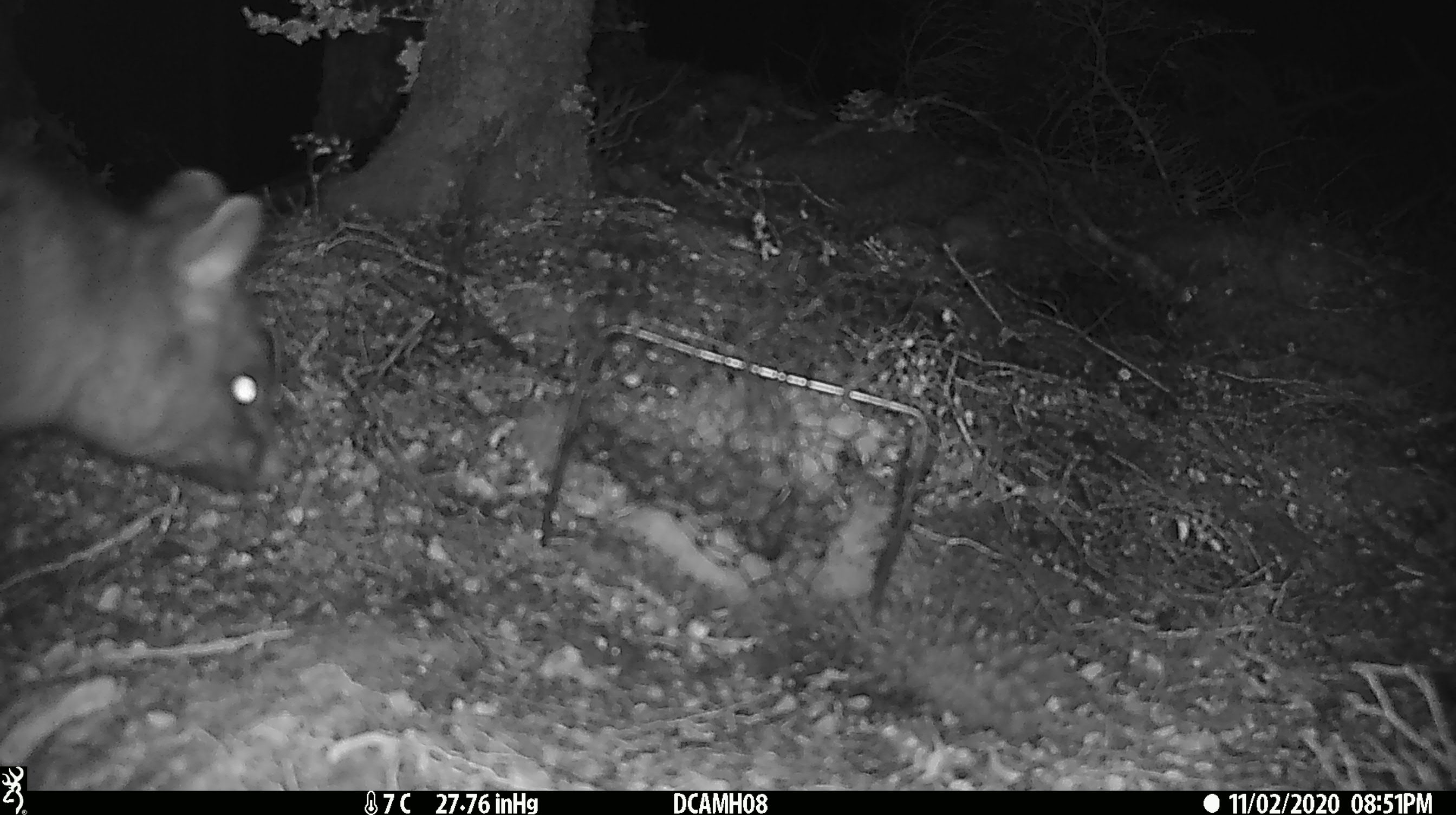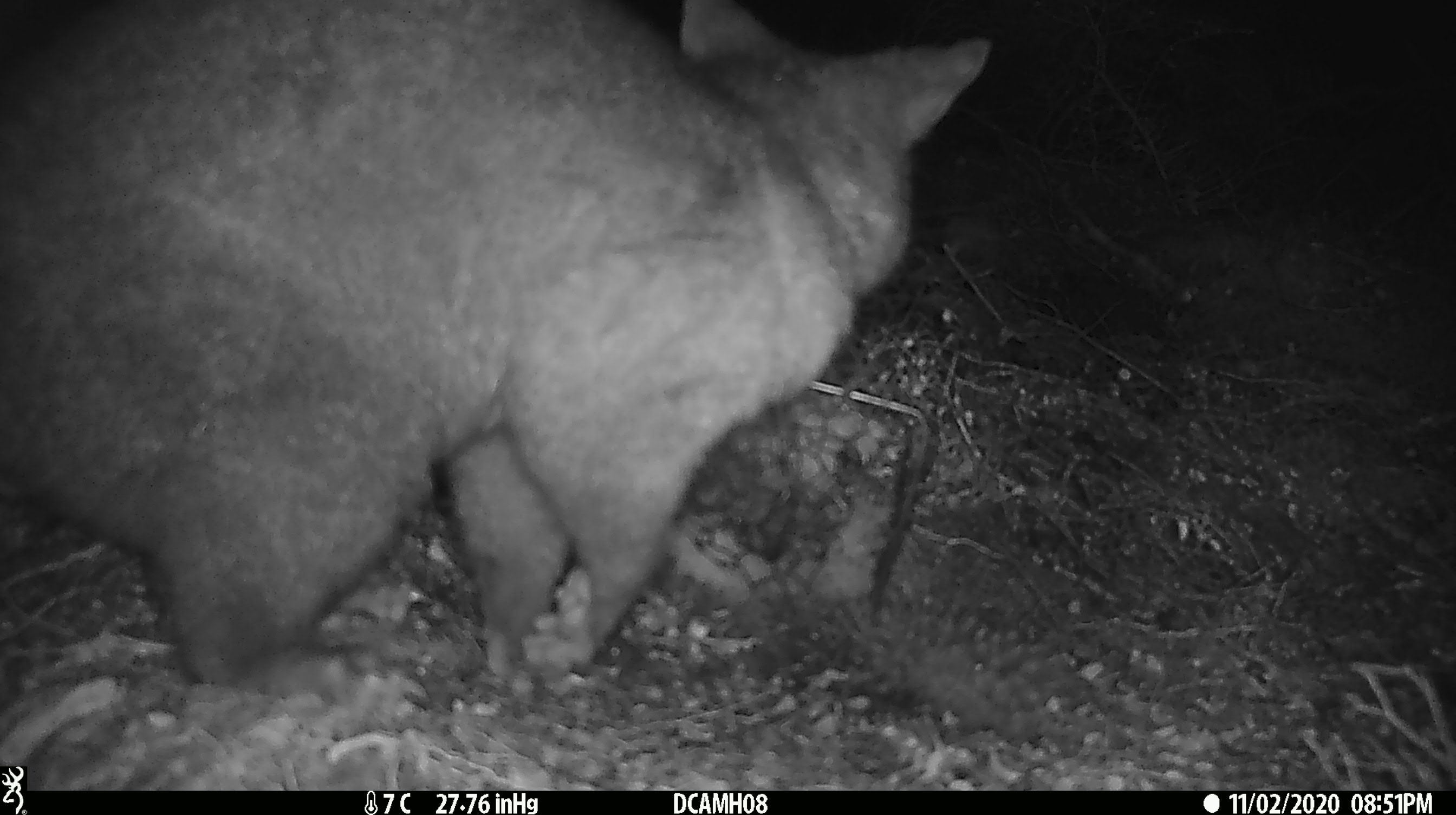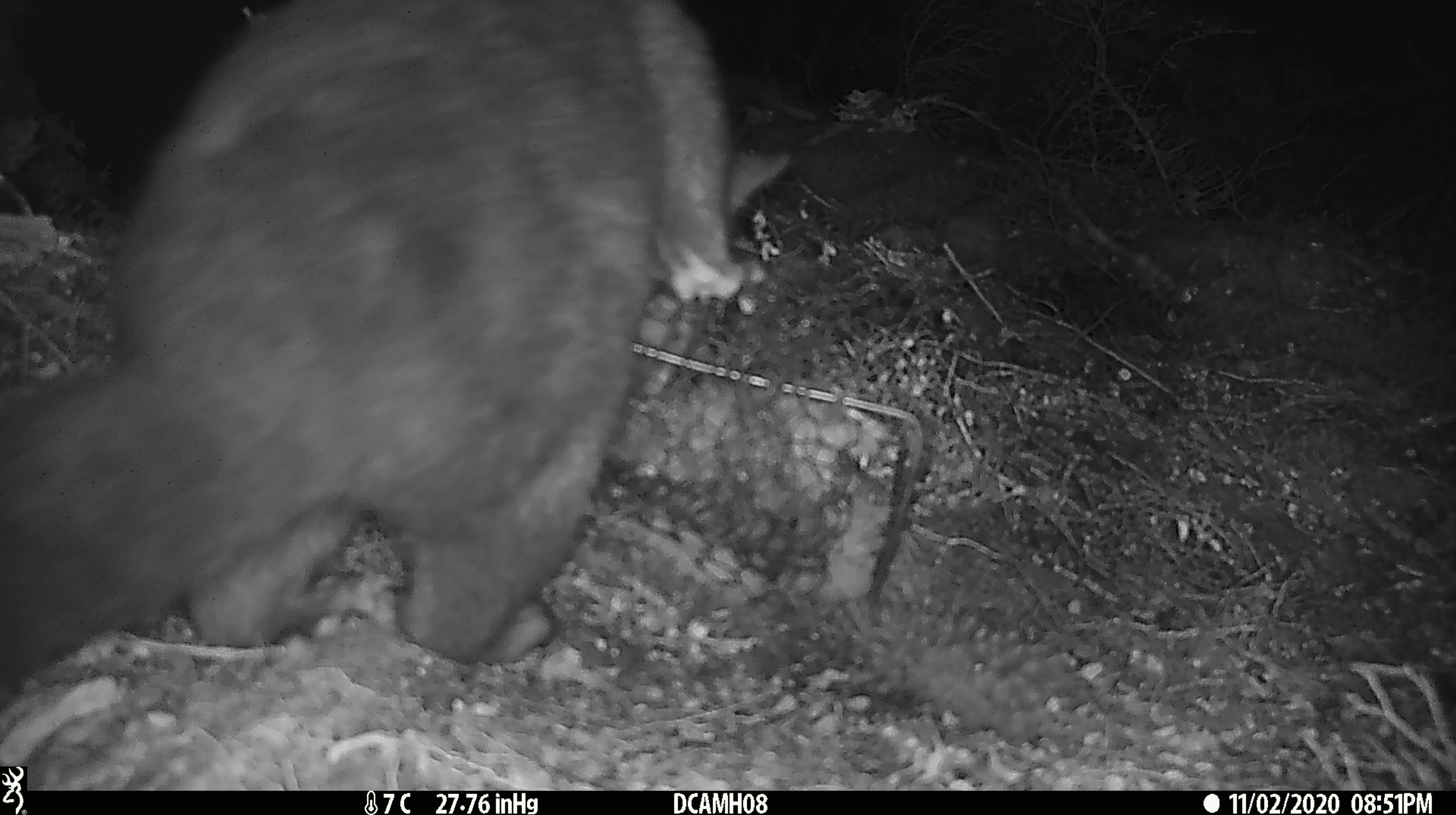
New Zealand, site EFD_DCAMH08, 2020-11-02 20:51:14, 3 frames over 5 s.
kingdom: Animalia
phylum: Chordata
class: Mammalia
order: Diprotodontia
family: Phalangeridae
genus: Trichosurus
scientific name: Trichosurus vulpecula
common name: common brushtail possum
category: possum